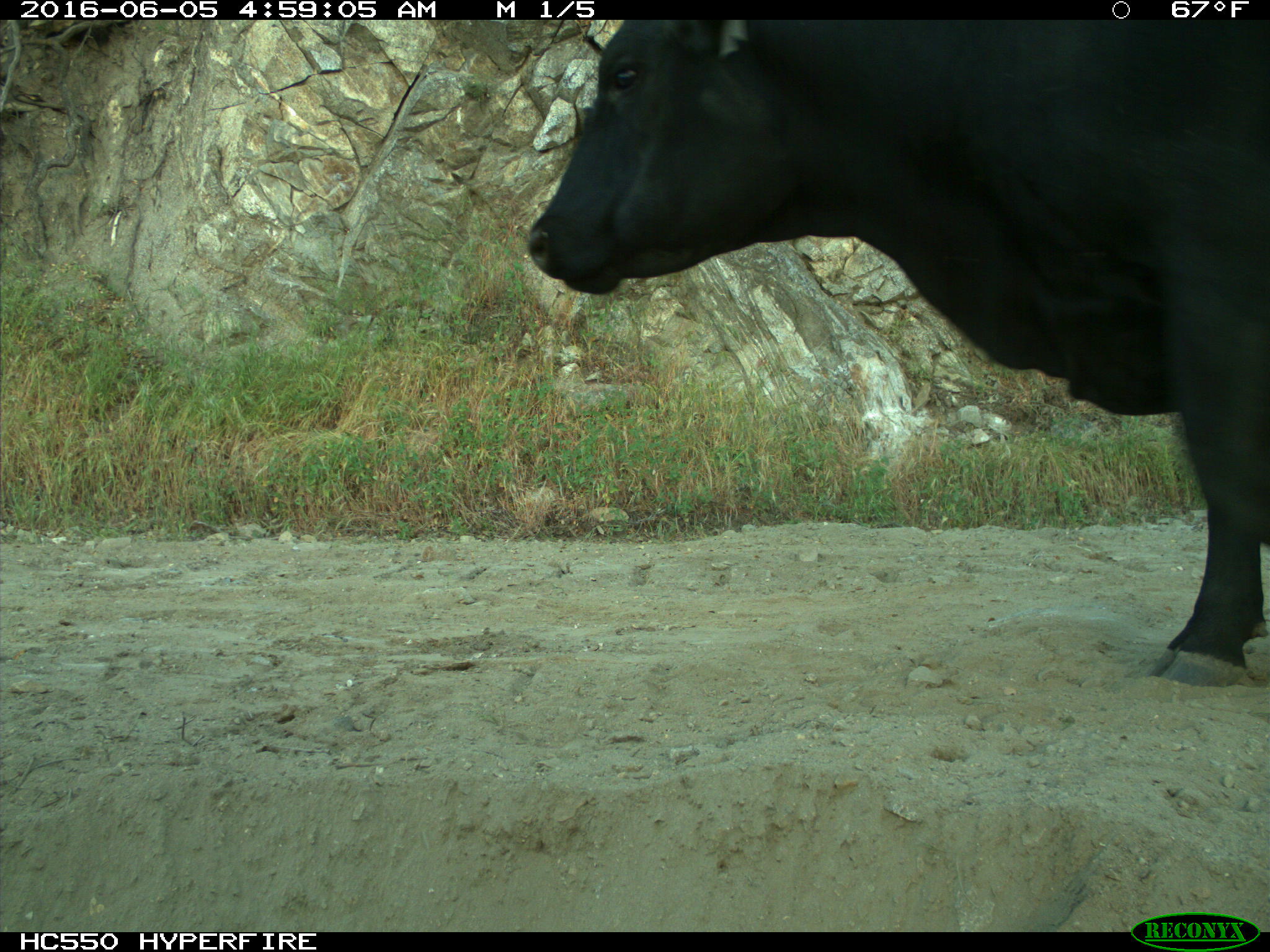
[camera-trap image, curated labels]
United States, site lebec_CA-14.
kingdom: Animalia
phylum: Chordata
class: Mammalia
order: Artiodactyla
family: Bovidae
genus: Bos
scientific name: Bos taurus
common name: domestic cow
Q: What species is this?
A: Bos taurus (domestic cow).